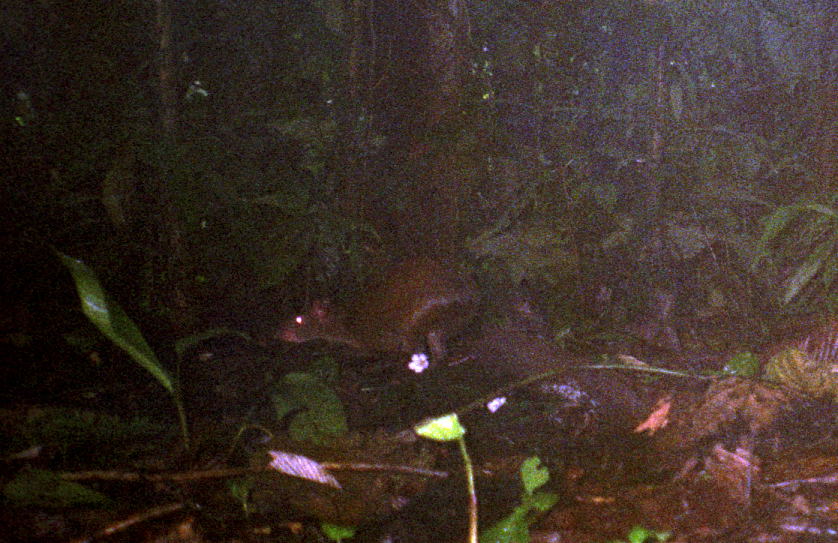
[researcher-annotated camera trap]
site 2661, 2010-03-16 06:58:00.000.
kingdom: Animalia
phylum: Chordata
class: Mammalia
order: Rodentia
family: Dasyproctidae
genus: Dasyprocta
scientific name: Dasyprocta punctata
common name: central american agouti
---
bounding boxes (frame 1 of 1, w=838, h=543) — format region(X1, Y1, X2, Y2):
dasyprocta punctata: region(273, 255, 481, 362)